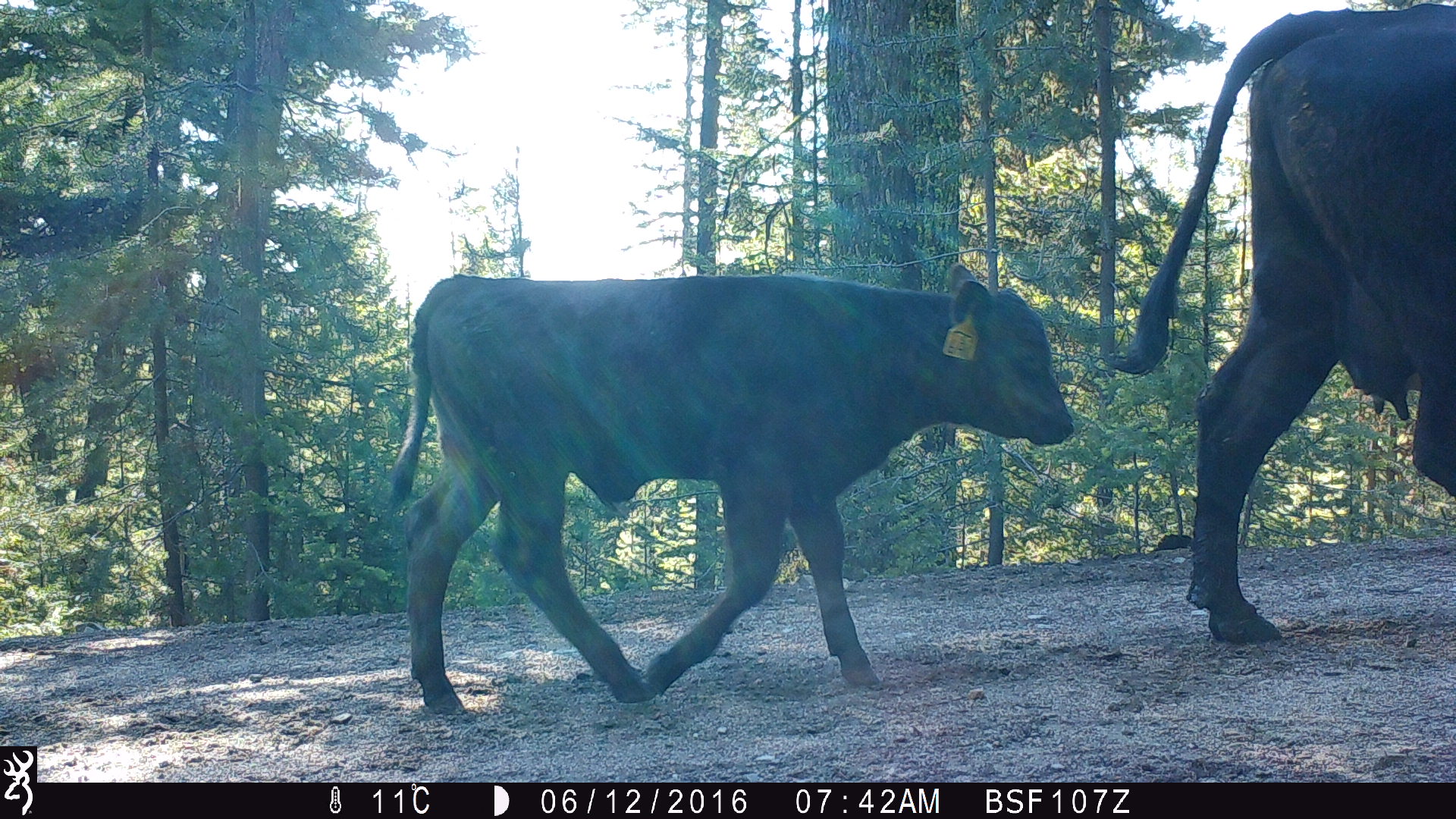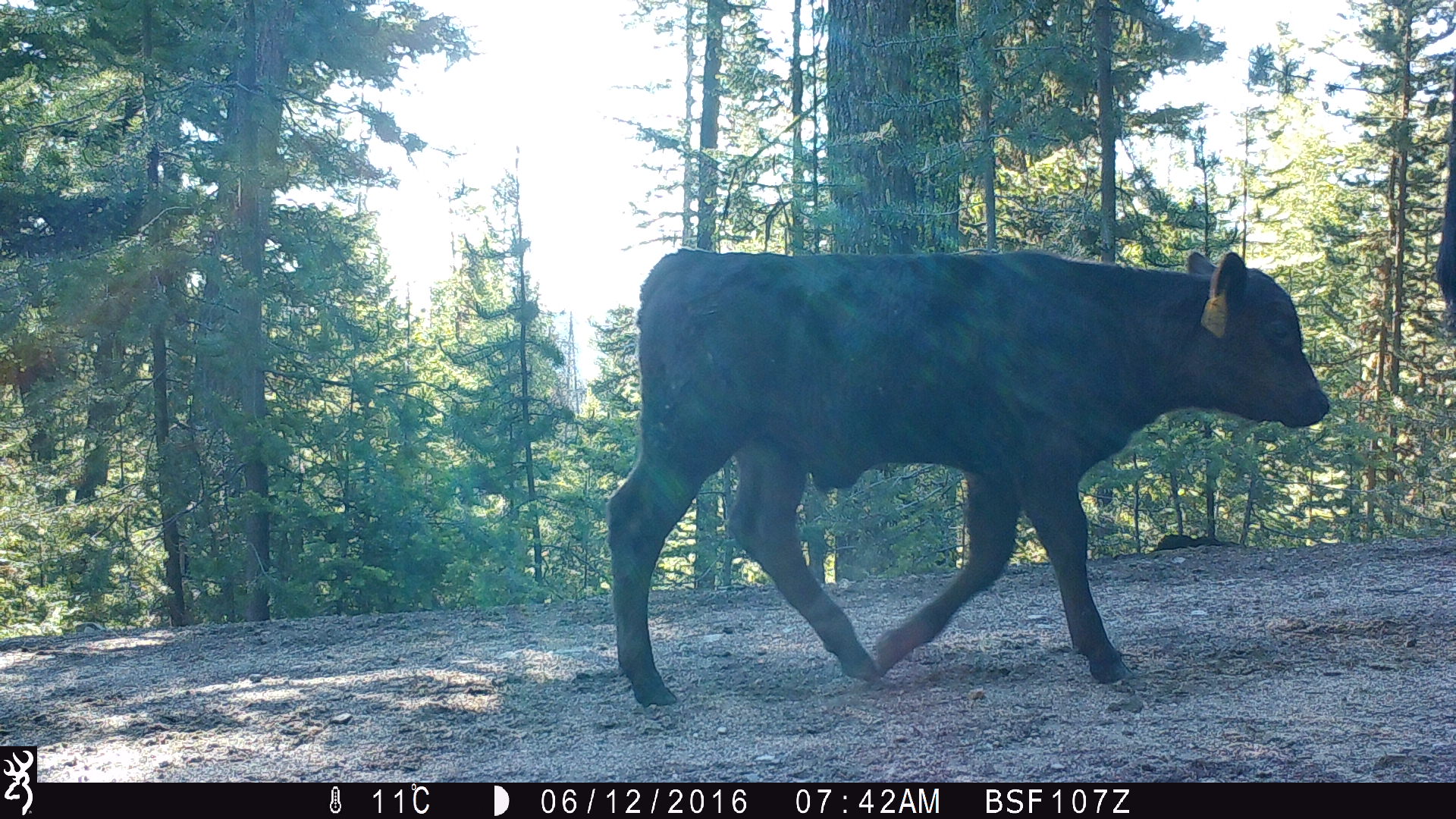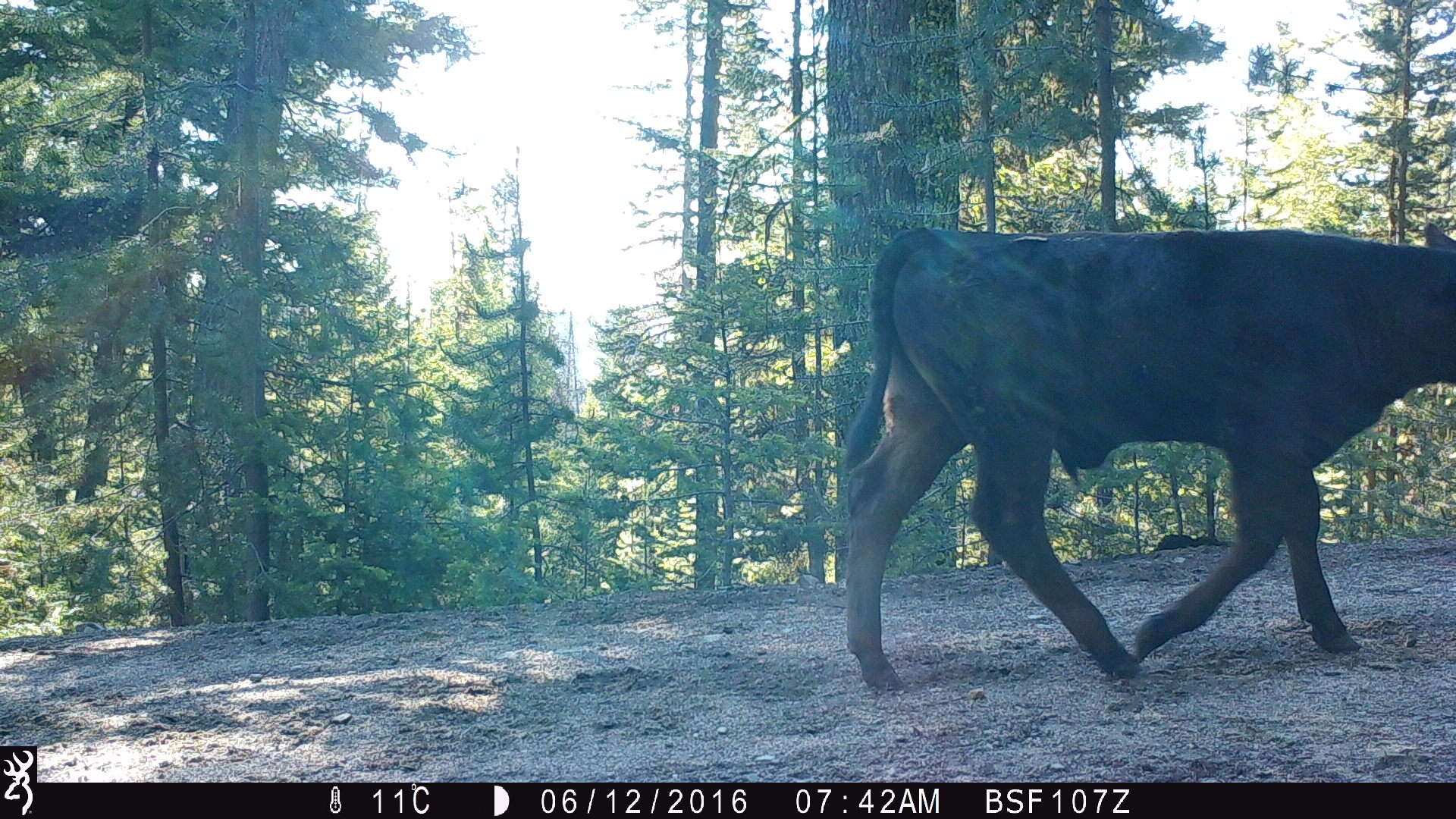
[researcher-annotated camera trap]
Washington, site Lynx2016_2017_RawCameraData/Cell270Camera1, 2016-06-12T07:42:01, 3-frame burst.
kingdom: Animalia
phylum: Chordata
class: Mammalia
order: Artiodactyla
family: Bovidae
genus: Bos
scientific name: Bos taurus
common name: domestic cattle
Domestic cattle (Bos taurus). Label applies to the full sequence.